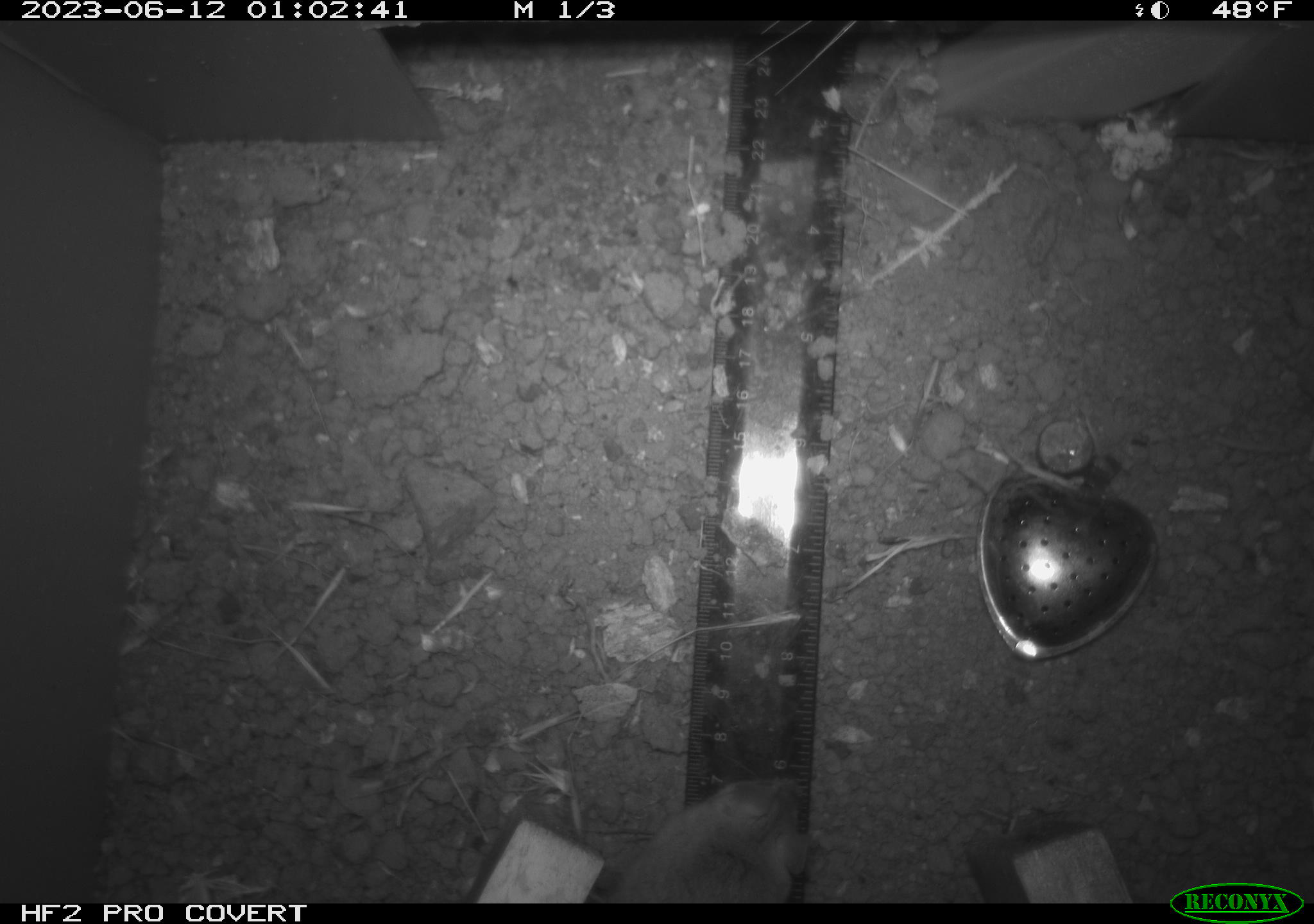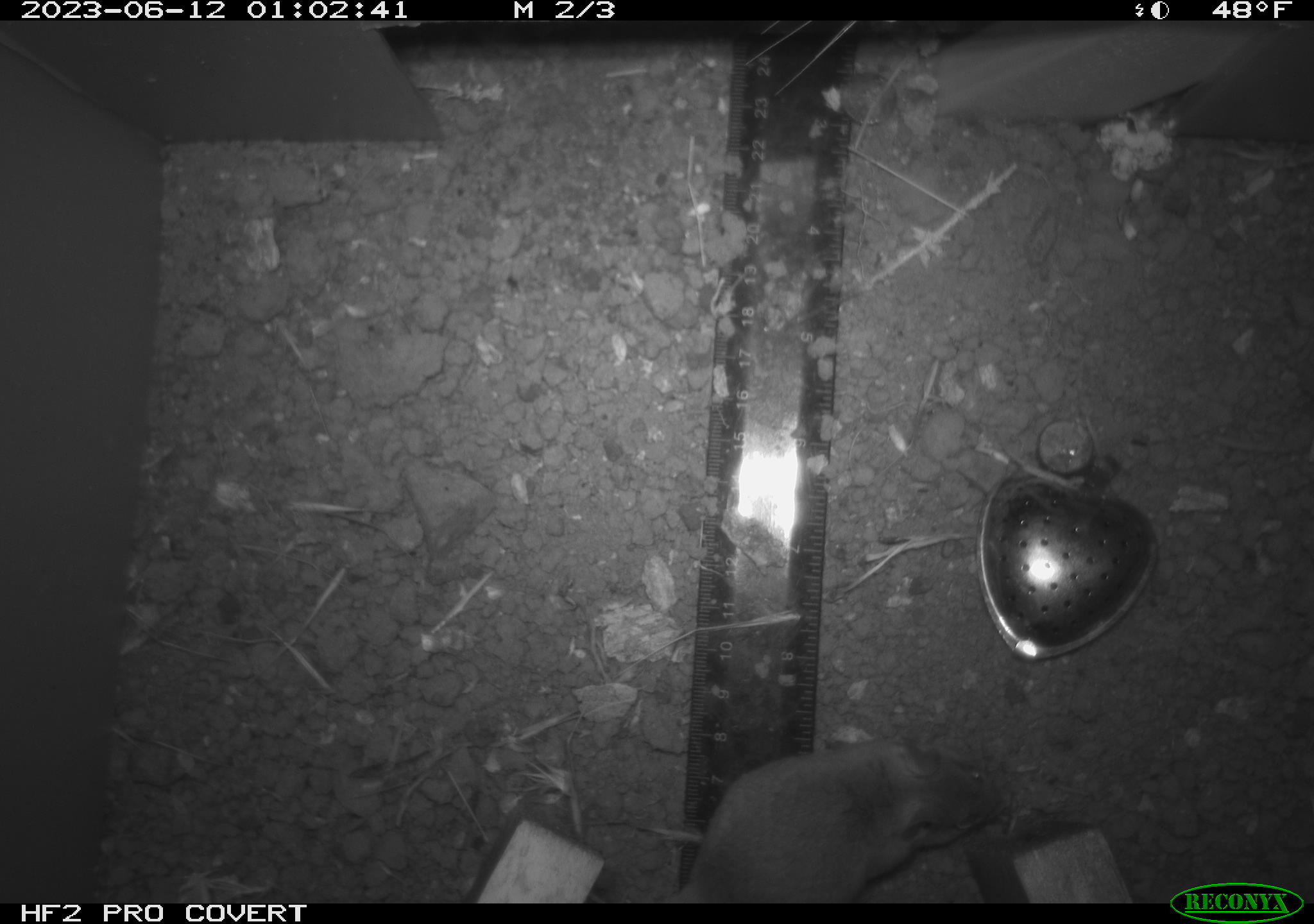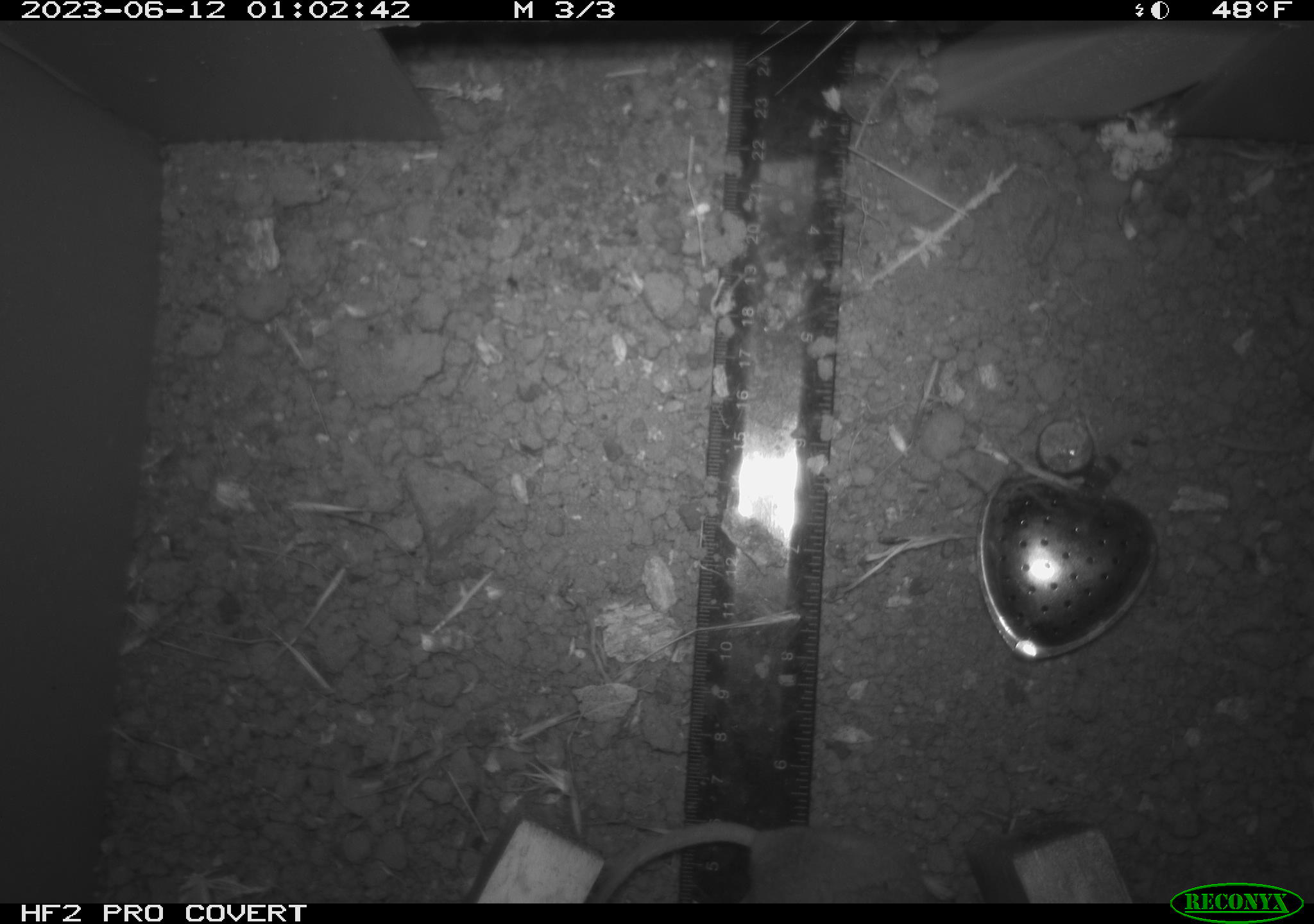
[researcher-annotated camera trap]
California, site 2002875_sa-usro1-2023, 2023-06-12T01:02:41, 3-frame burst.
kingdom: Animalia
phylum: Chordata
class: Mammalia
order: Rodentia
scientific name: Rodentia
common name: mouse species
Mouse species (Rodentia).